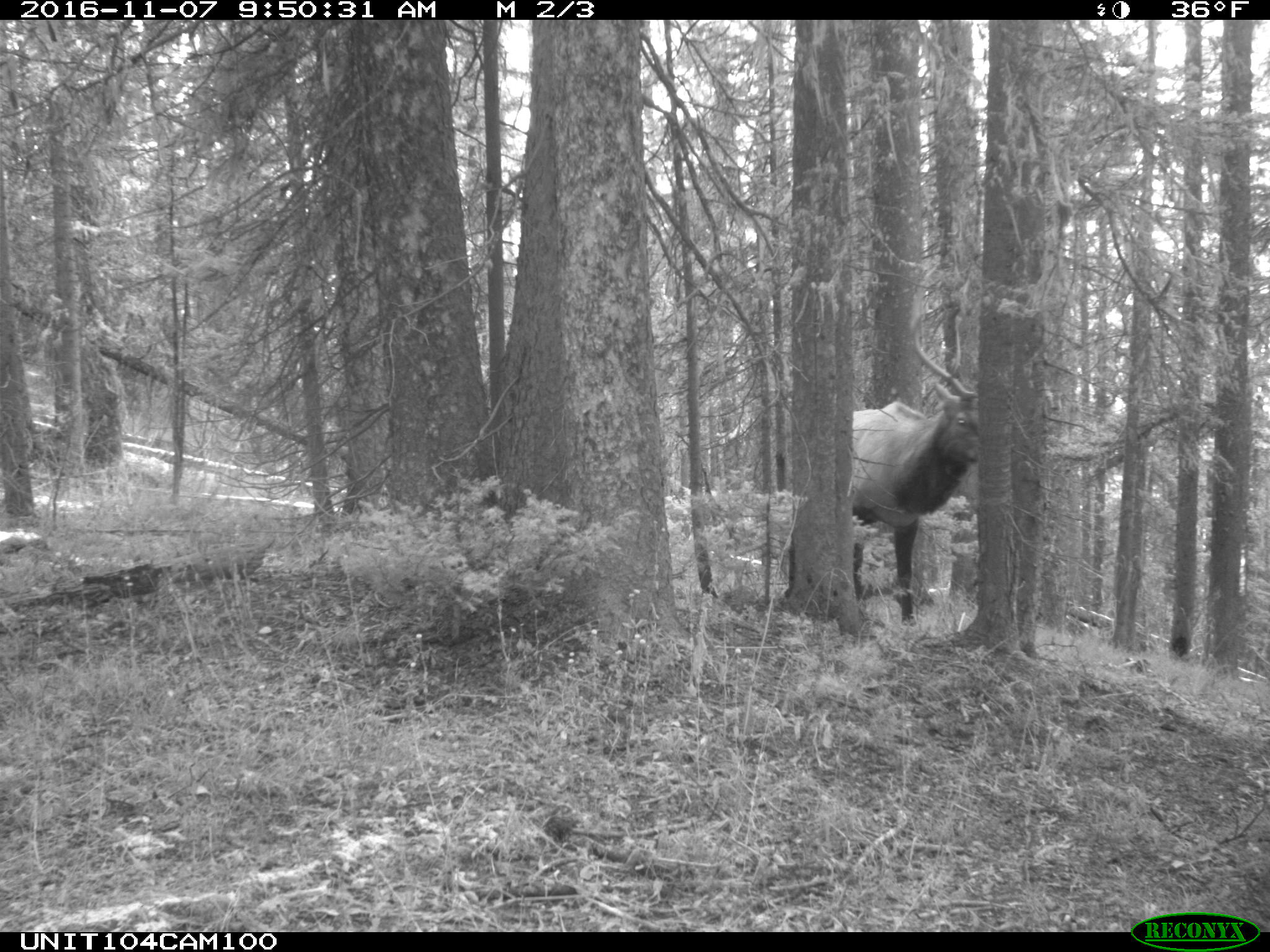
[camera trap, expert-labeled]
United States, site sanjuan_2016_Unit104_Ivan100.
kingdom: Animalia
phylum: Chordata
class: Mammalia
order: Artiodactyla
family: Cervidae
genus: Cervus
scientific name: Cervus elaphus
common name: red deer